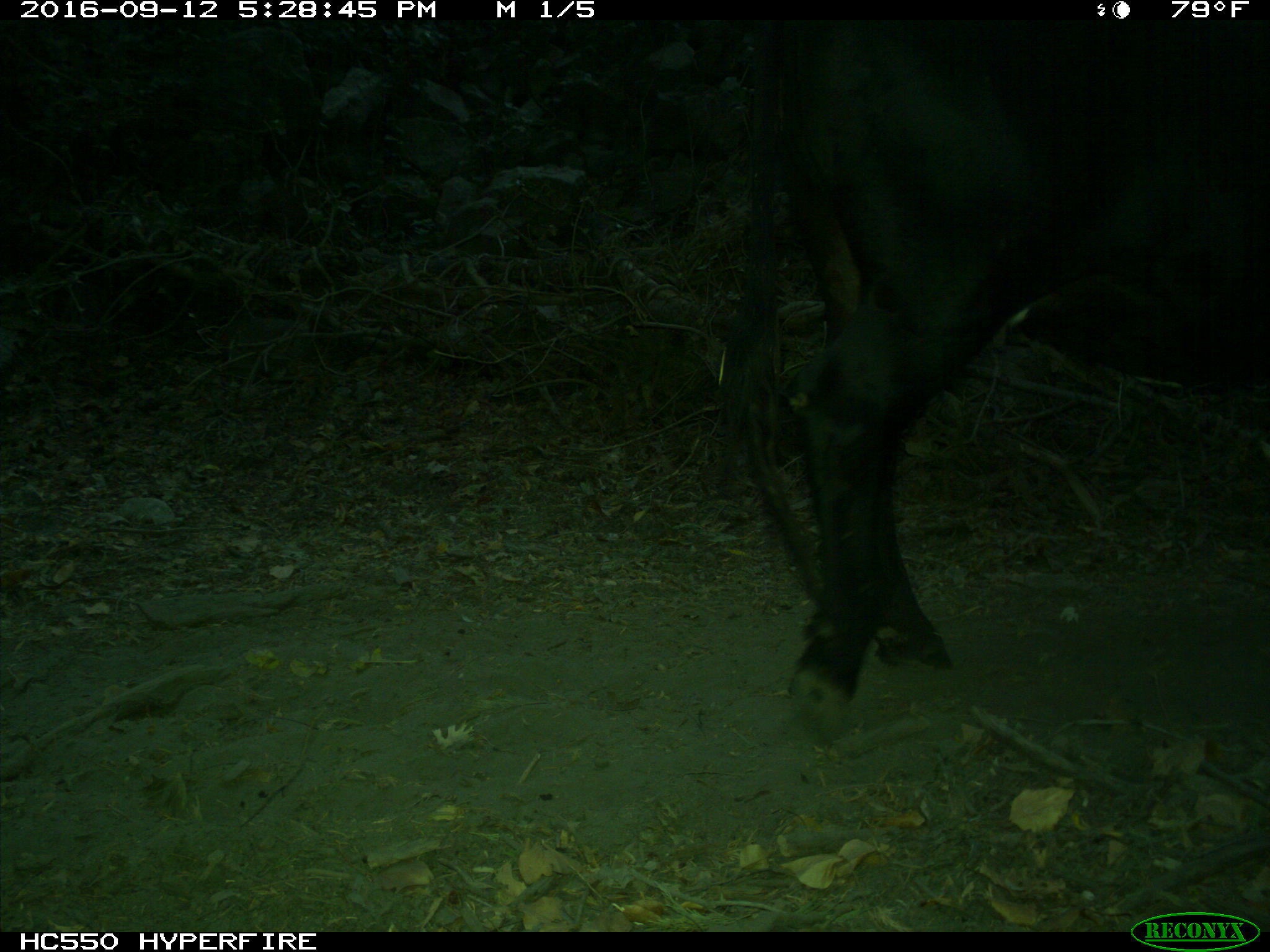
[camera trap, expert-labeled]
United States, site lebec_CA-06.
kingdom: Animalia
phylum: Chordata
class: Mammalia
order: Artiodactyla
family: Bovidae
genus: Bos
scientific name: Bos taurus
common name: domestic cow